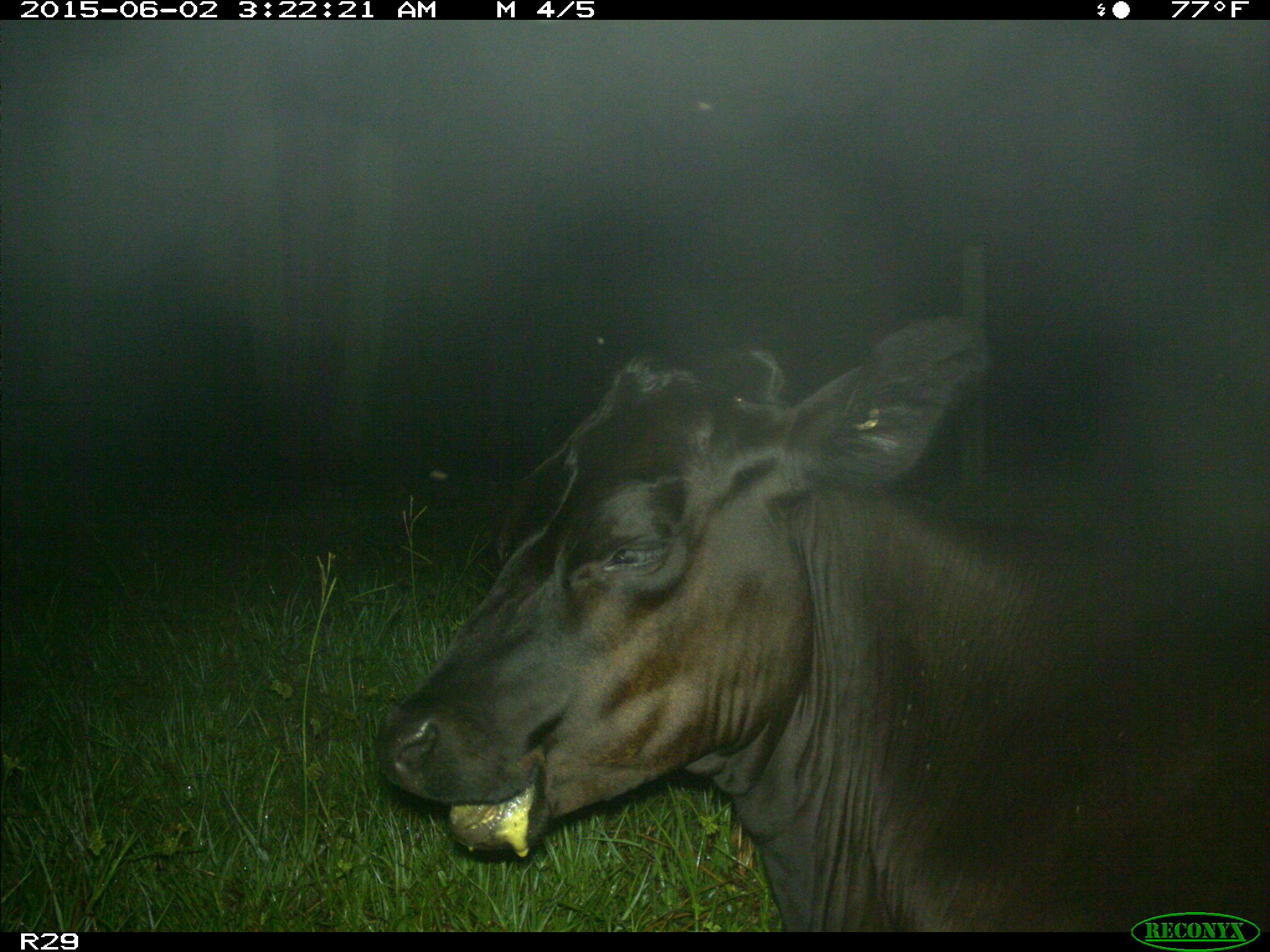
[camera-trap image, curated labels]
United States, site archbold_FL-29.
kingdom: Animalia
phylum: Chordata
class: Mammalia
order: Artiodactyla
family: Bovidae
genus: Bos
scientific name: Bos taurus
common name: domestic cow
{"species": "Bos taurus (domestic cow)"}